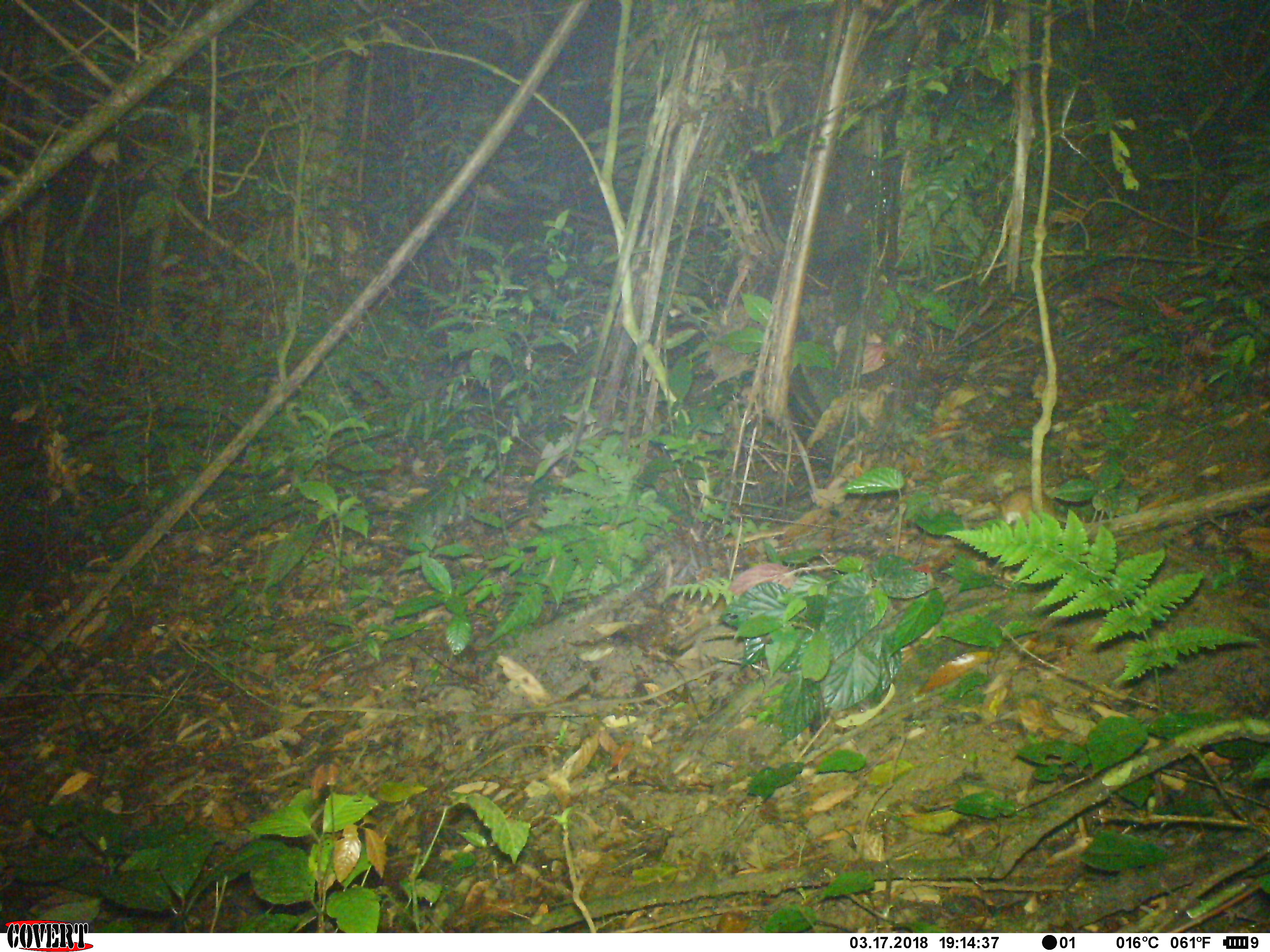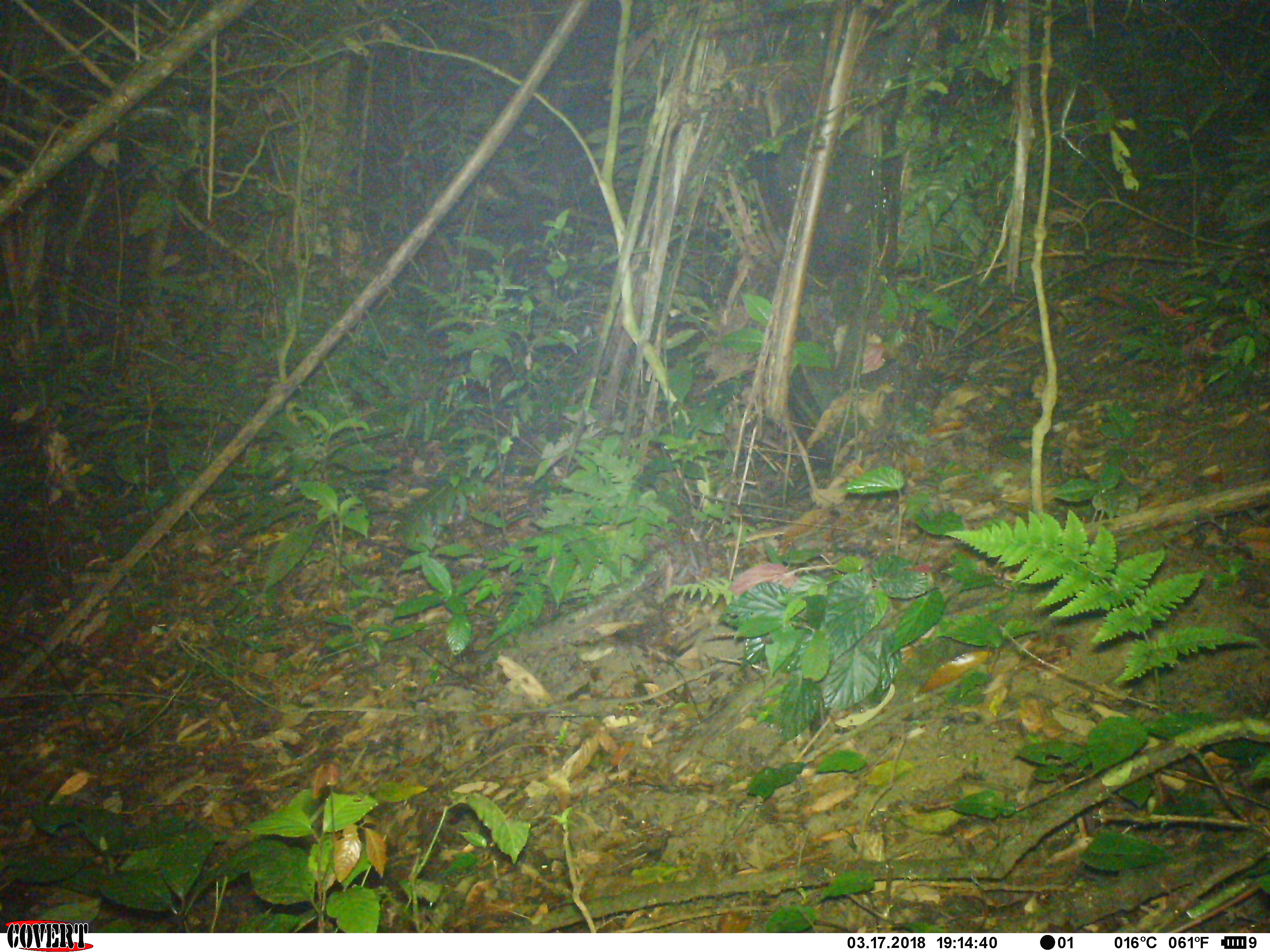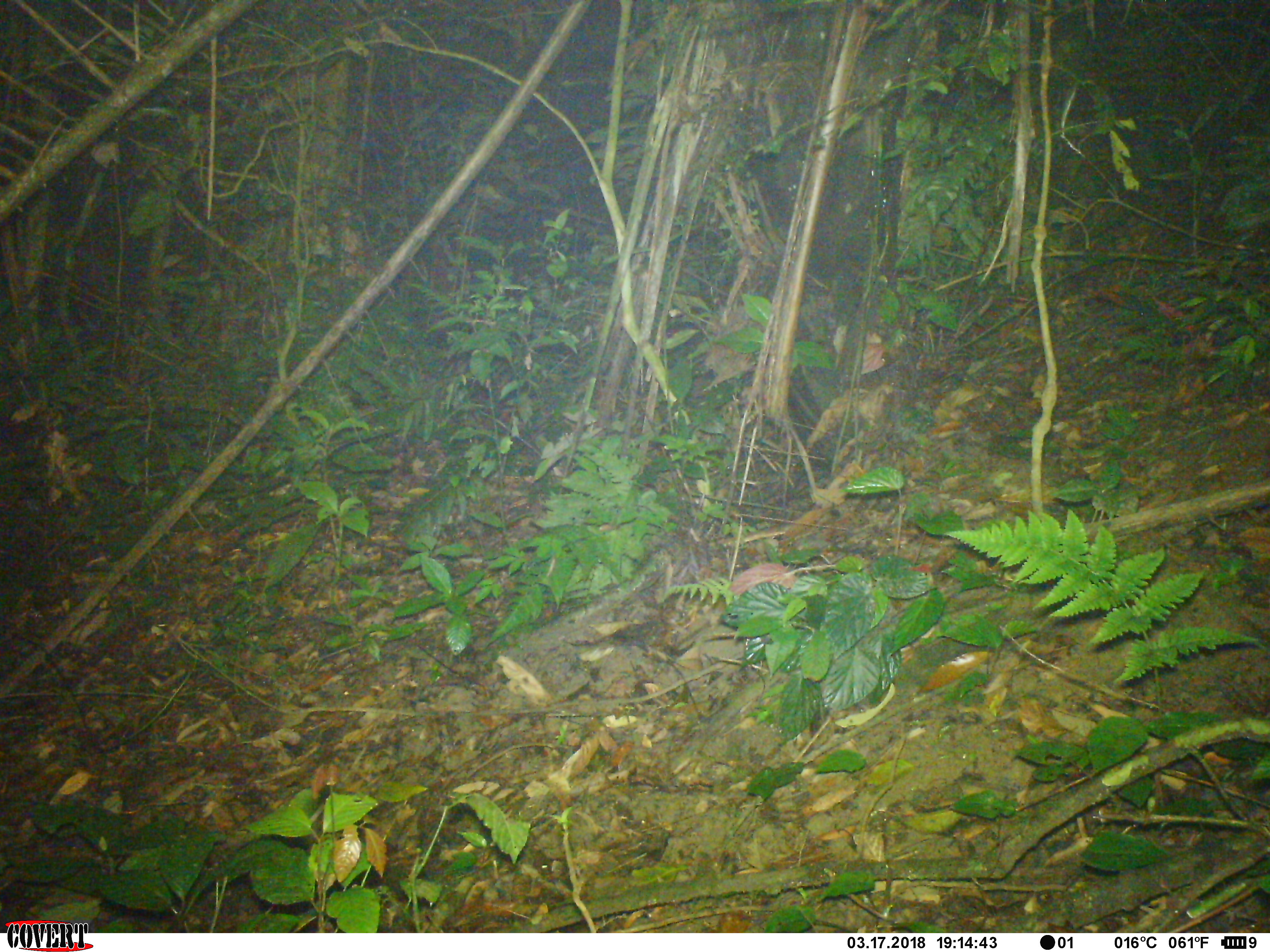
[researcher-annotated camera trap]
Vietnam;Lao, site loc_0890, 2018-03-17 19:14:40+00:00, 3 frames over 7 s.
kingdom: Animalia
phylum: Chordata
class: Mammalia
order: Rodentia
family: Muridae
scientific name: Muridae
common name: old-world mice and rats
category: unidentified murid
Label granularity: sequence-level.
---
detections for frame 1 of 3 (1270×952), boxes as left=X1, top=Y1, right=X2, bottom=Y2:
unidentified murid: left=990, top=485, right=1086, bottom=526